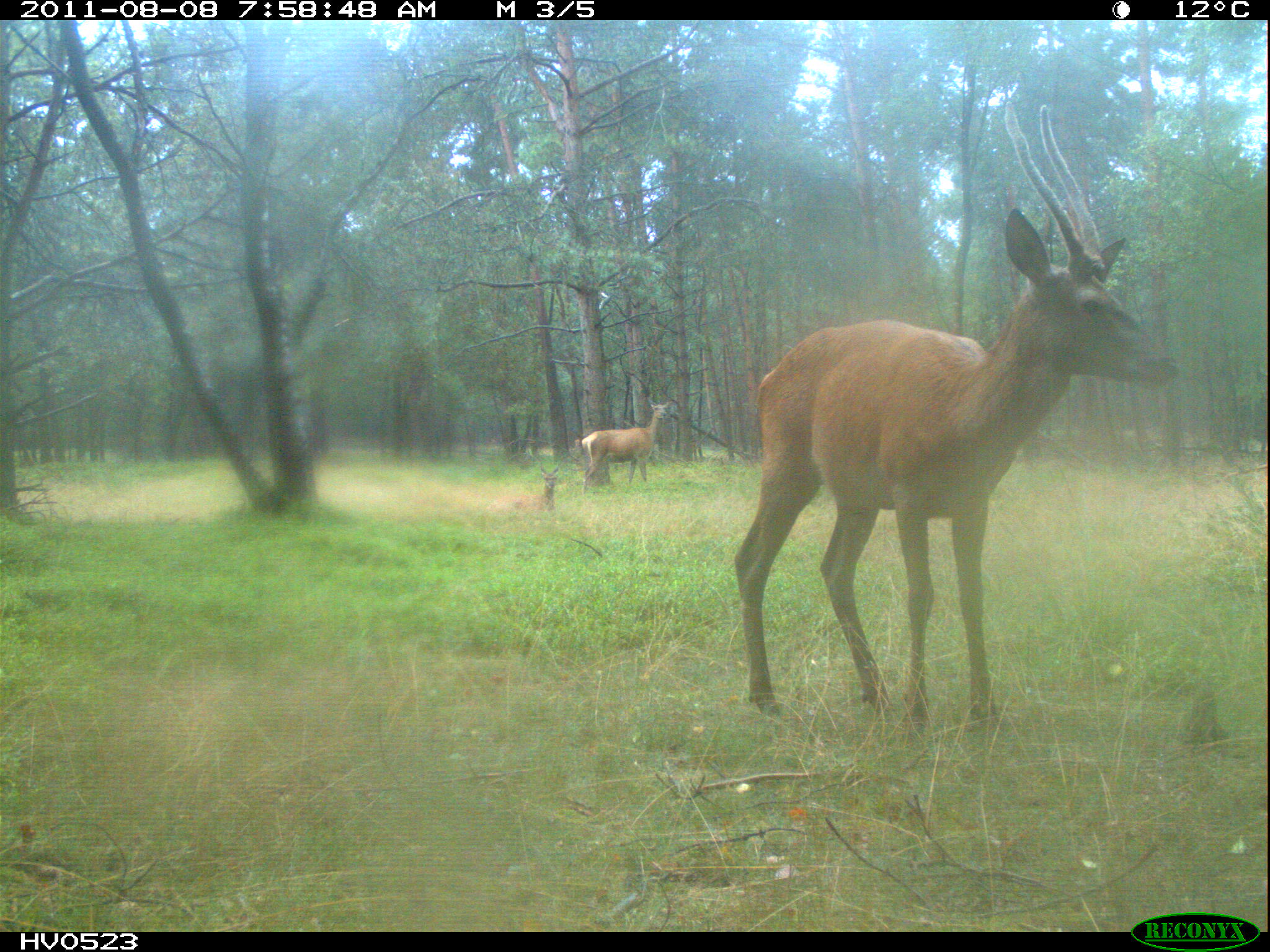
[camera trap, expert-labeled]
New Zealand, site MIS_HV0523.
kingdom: Animalia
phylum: Chordata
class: Mammalia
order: Artiodactyla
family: Cervidae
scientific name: Cervidae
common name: deer